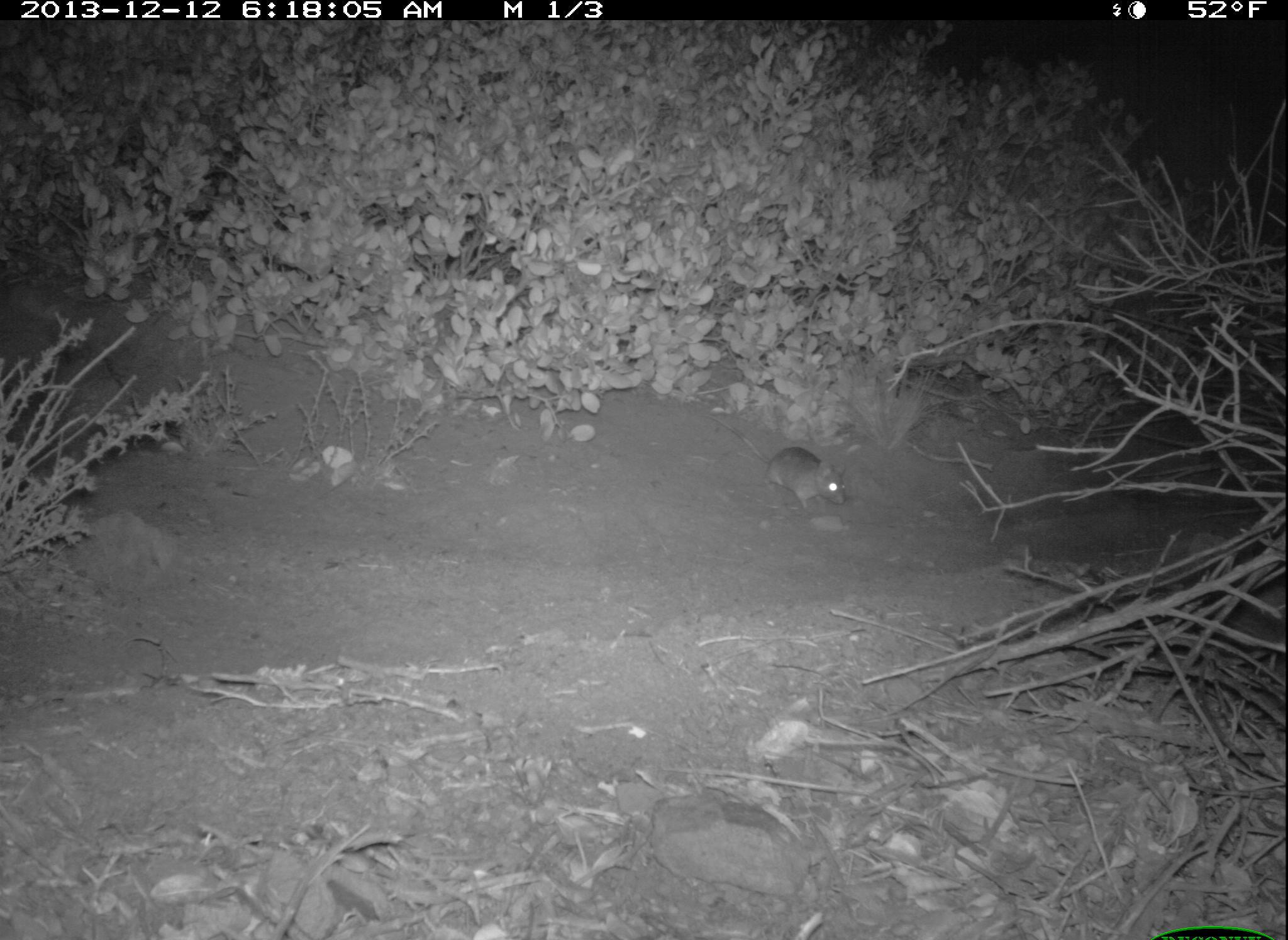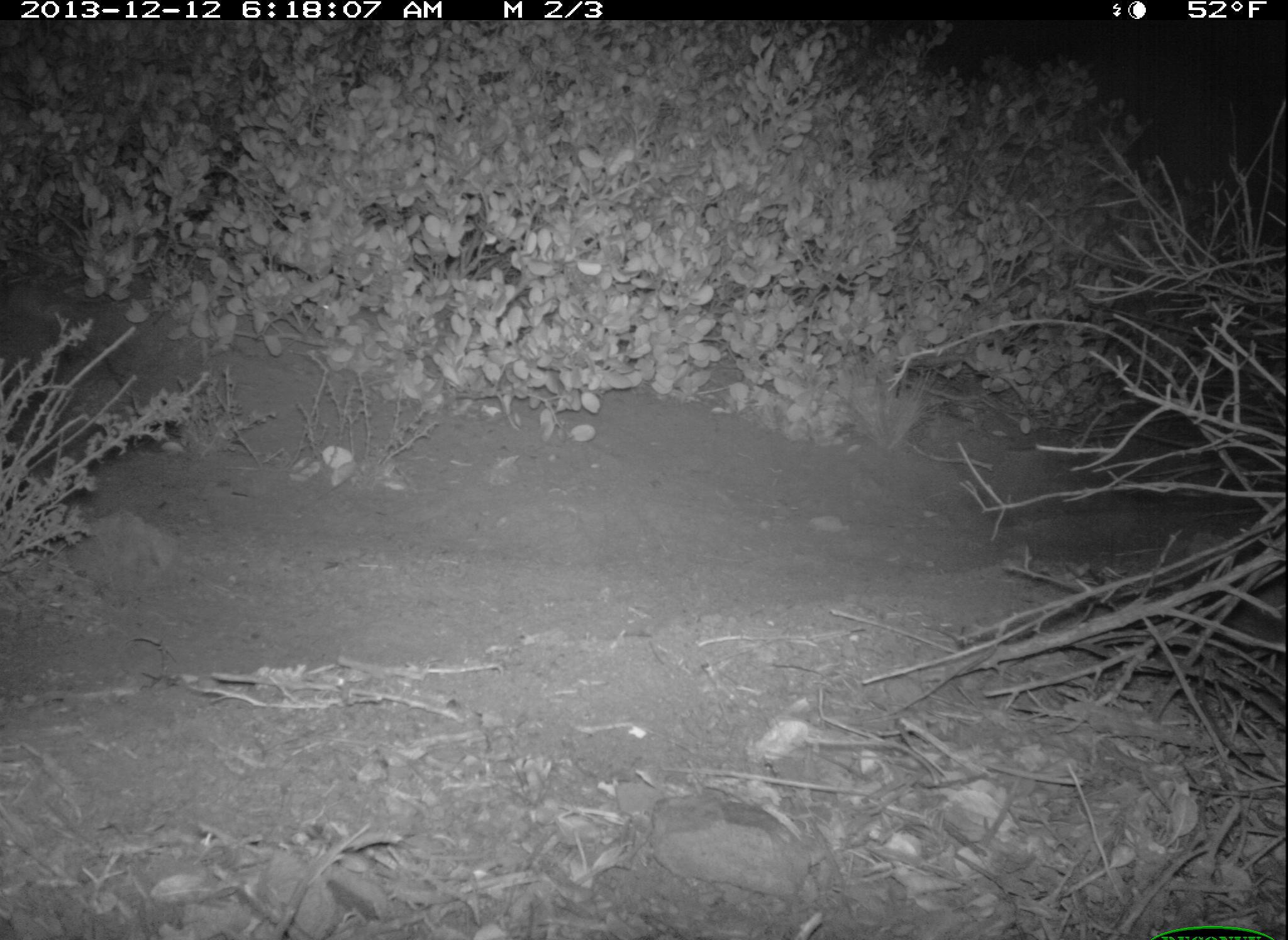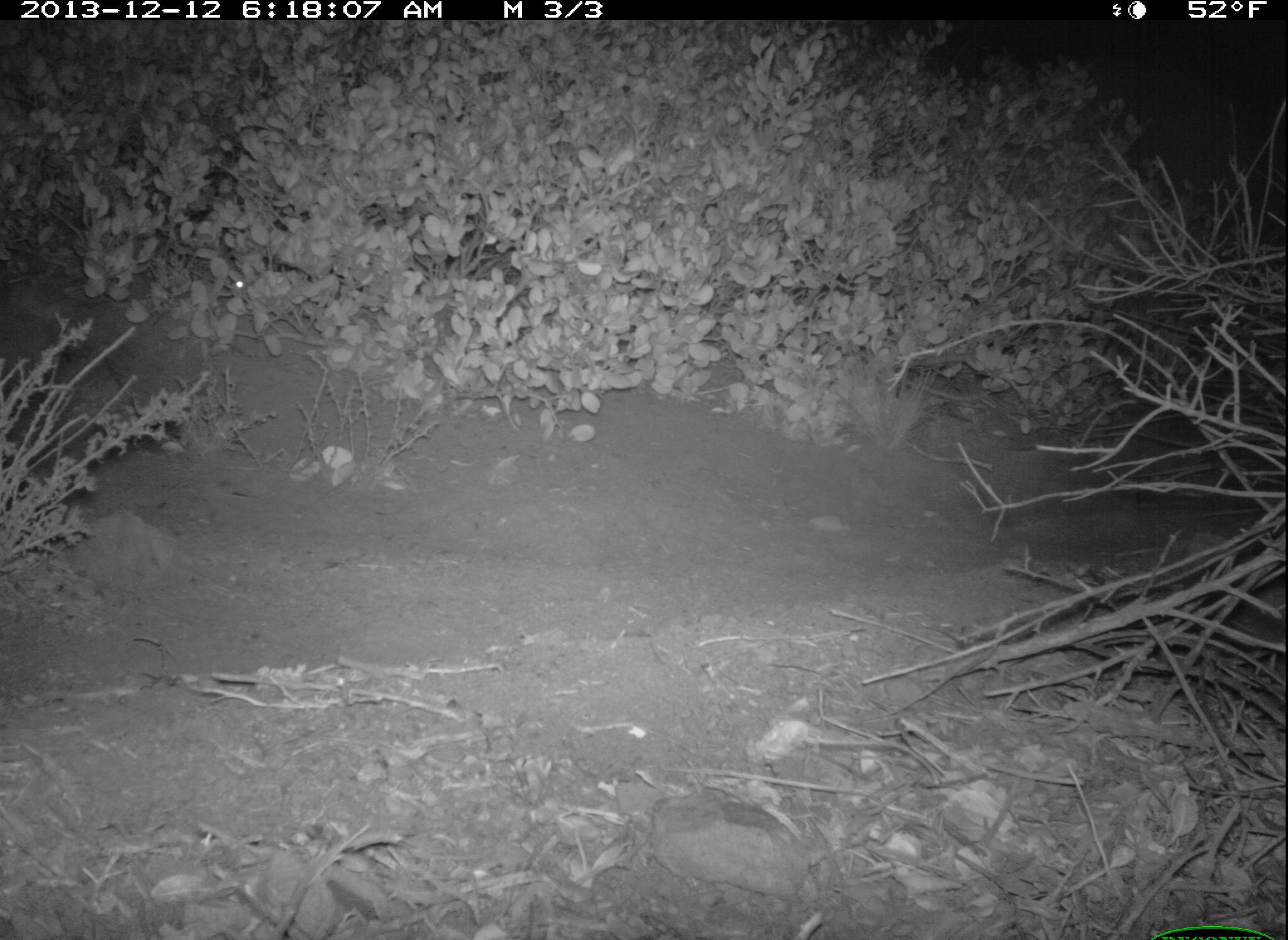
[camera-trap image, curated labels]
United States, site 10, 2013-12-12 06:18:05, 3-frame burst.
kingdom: Animalia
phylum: Chordata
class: Mammalia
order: Rodentia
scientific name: Rodentia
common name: rodent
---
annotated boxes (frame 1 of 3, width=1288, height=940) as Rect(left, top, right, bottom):
rodent: Rect(697, 412, 847, 511)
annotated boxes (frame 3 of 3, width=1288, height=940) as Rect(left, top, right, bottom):
rodent: Rect(235, 275, 252, 291)